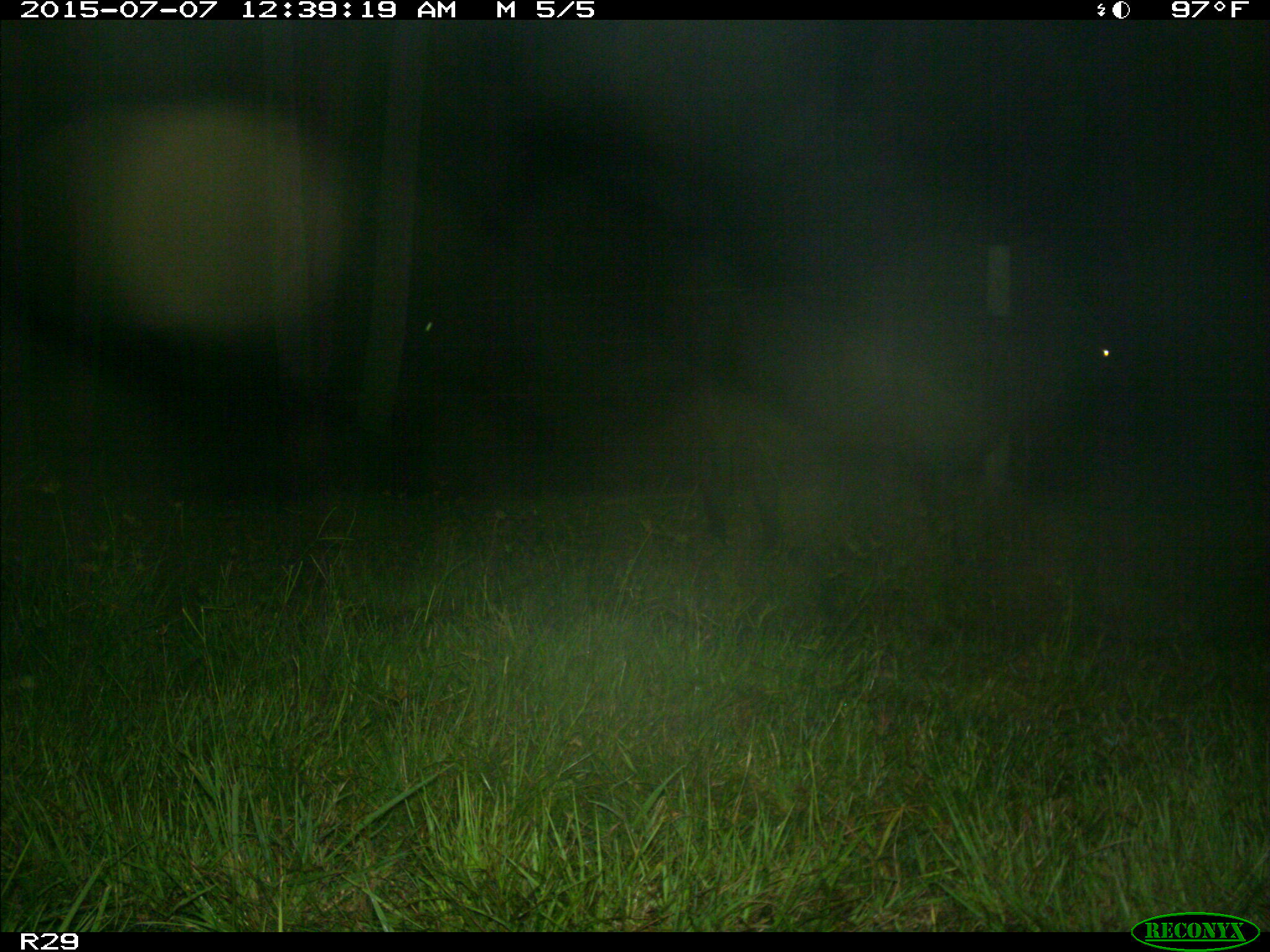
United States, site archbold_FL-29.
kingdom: Animalia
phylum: Chordata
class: Mammalia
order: Artiodactyla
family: Bovidae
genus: Bos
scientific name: Bos taurus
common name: domestic cow